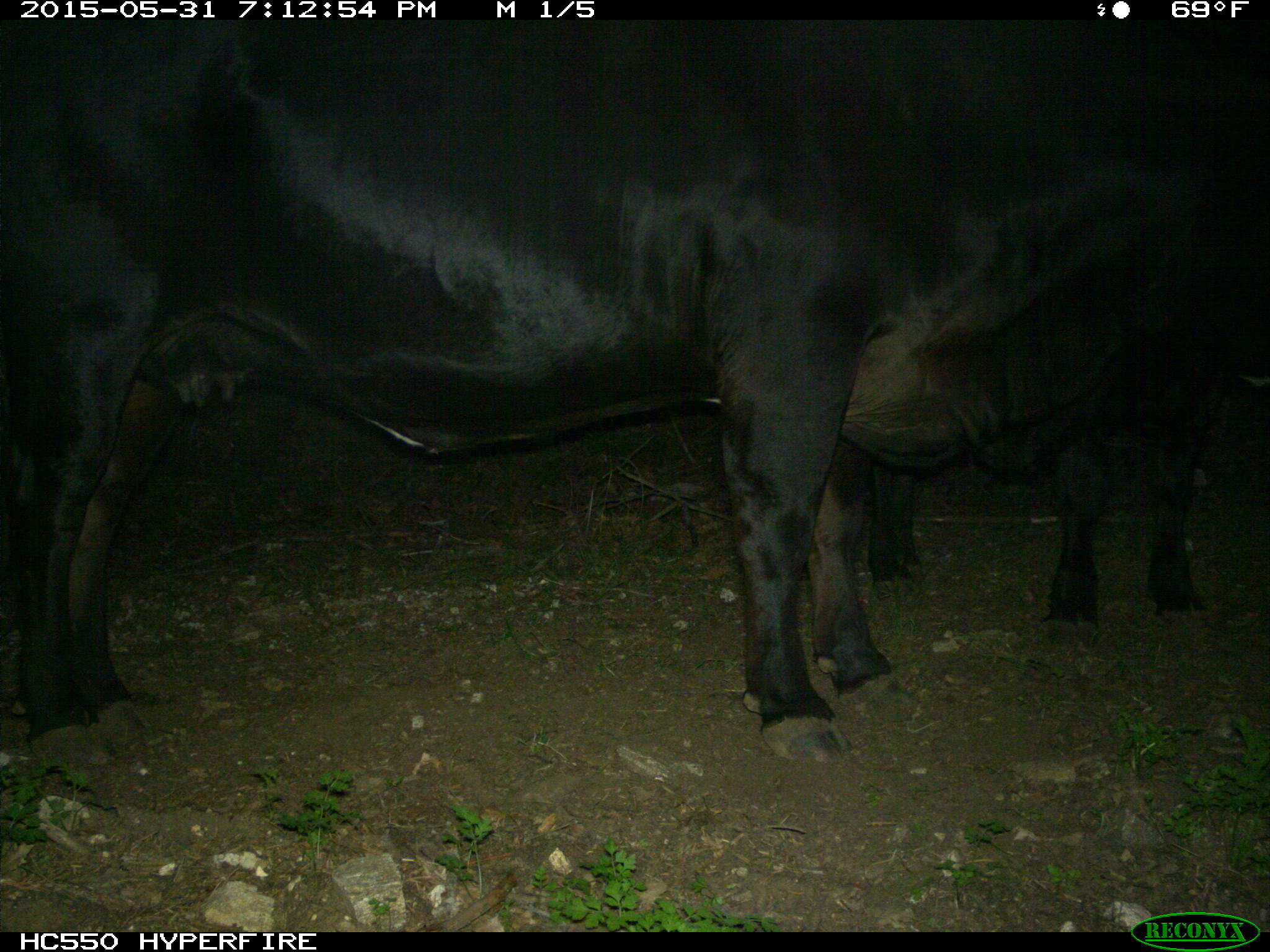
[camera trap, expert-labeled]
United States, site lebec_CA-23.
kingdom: Animalia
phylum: Chordata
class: Mammalia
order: Artiodactyla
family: Bovidae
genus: Bos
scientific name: Bos taurus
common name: domestic cow